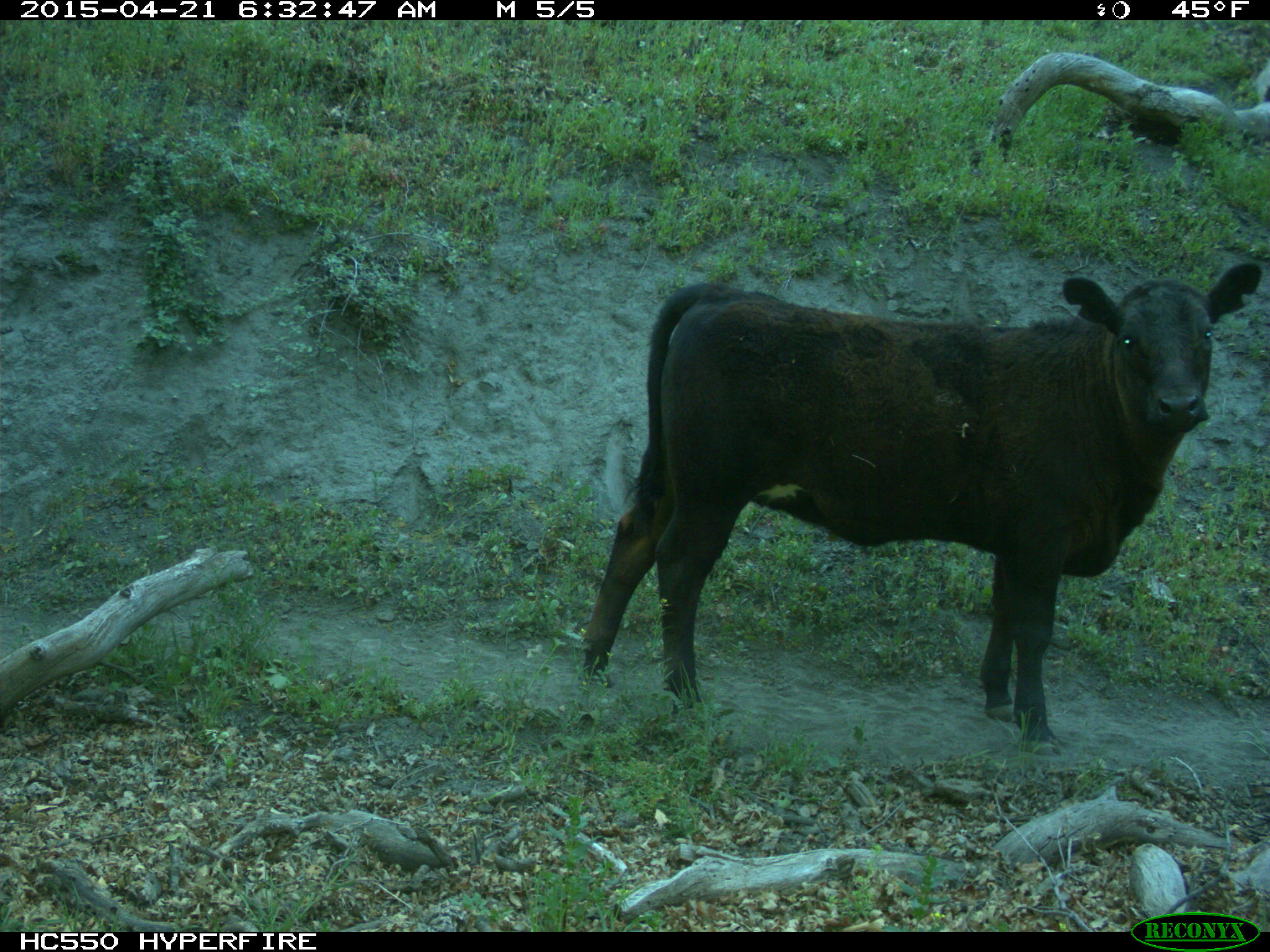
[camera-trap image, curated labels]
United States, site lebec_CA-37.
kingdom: Animalia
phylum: Chordata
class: Mammalia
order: Artiodactyla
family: Bovidae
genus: Bos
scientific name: Bos taurus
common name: domestic cow